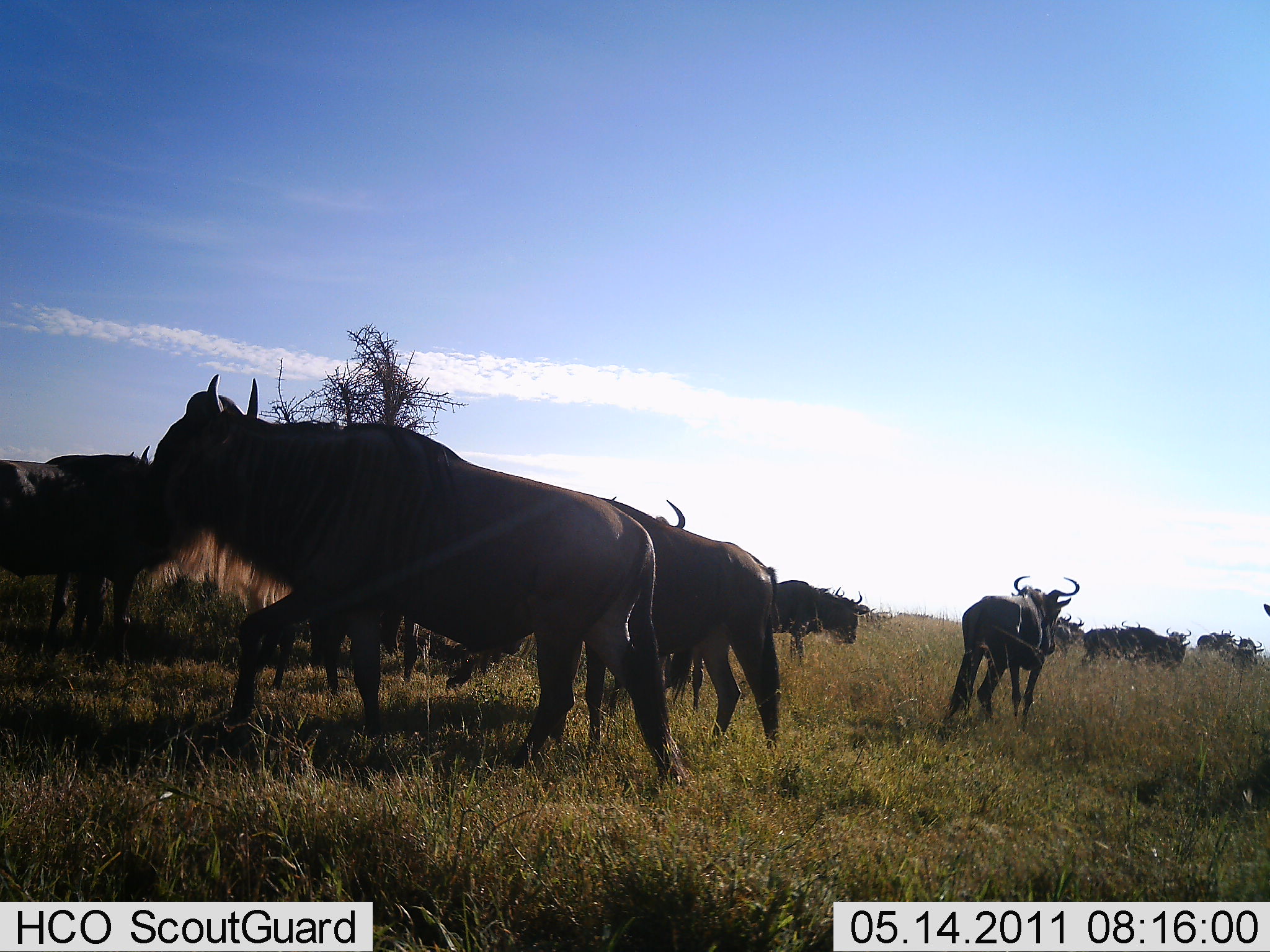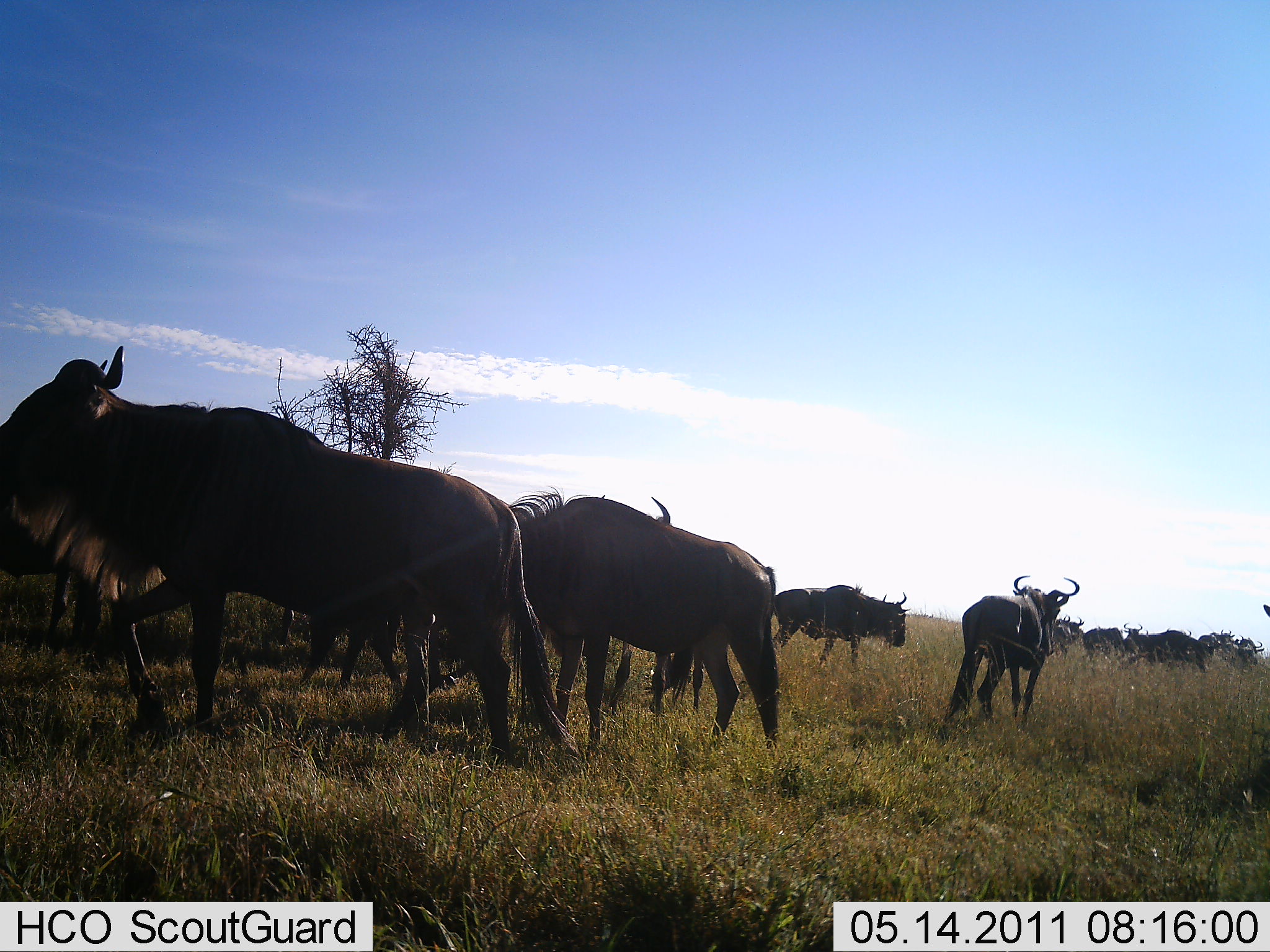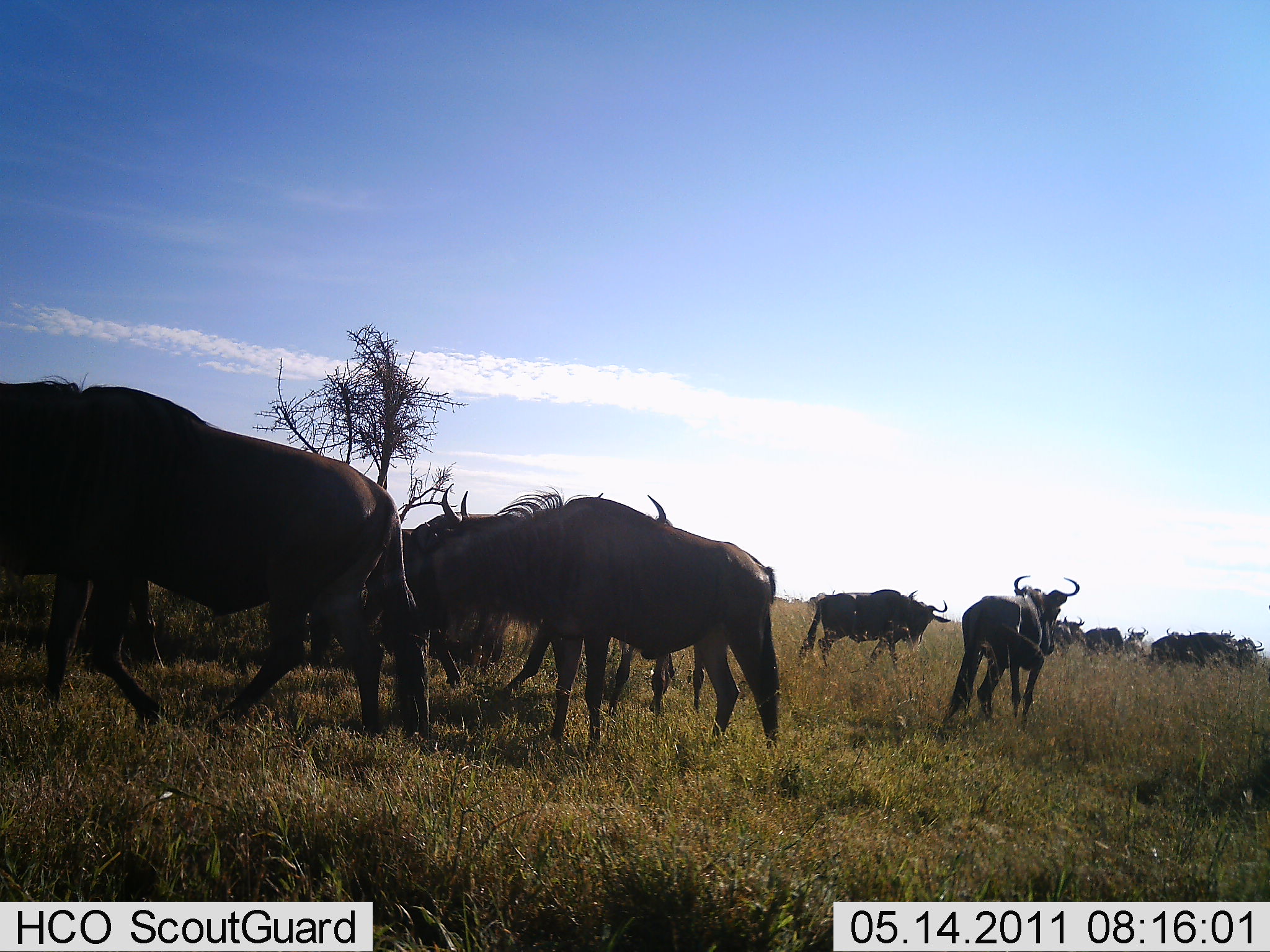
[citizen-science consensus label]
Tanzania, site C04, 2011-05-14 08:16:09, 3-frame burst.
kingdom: Animalia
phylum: Chordata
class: Mammalia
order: Artiodactyla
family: Bovidae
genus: Connochaetes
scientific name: Connochaetes taurinus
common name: blue wildebeest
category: wildebeest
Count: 11-50.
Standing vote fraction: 80%.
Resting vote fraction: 0%.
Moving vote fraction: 80%.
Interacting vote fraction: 0%.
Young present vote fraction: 0%.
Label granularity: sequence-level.